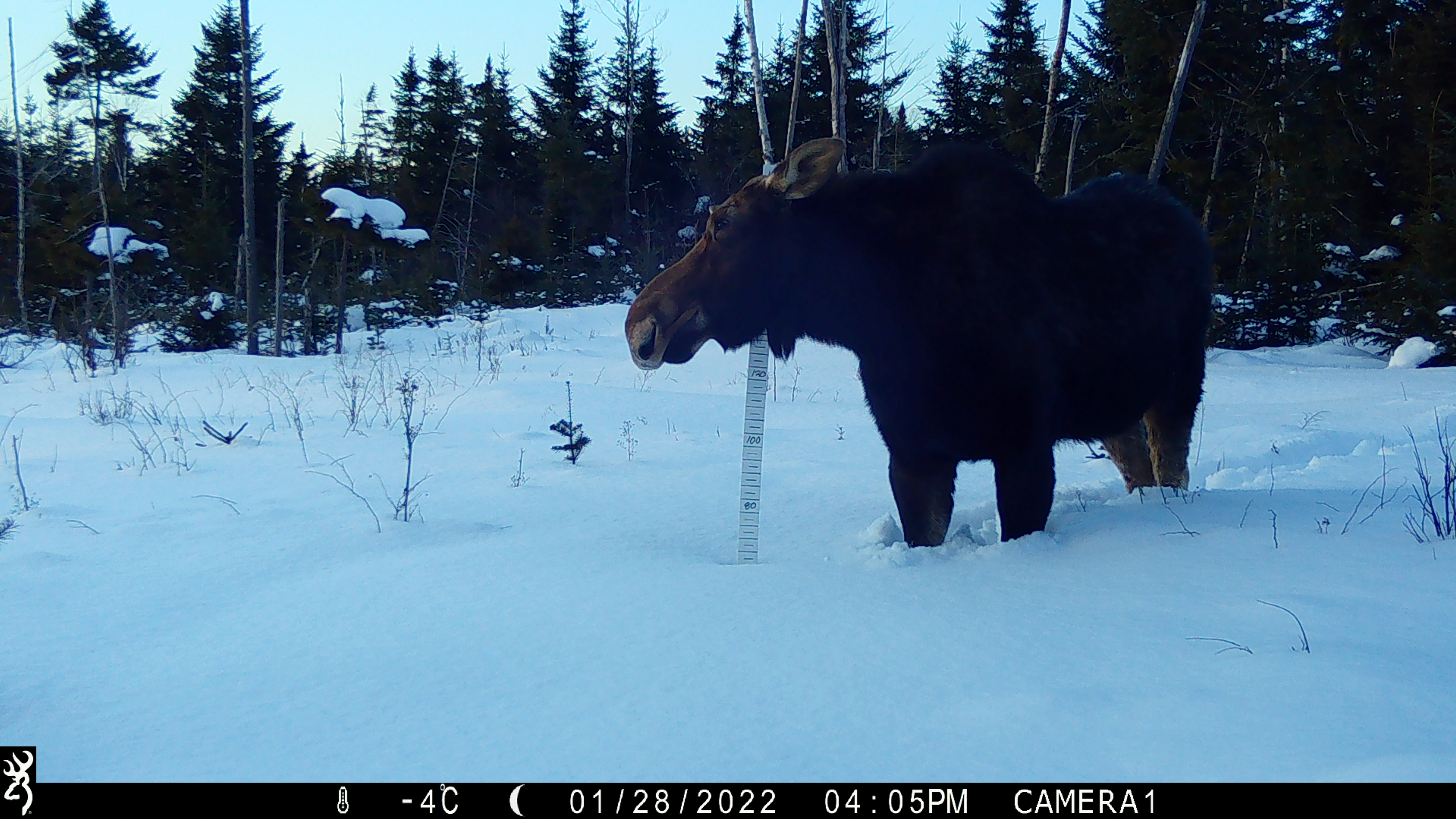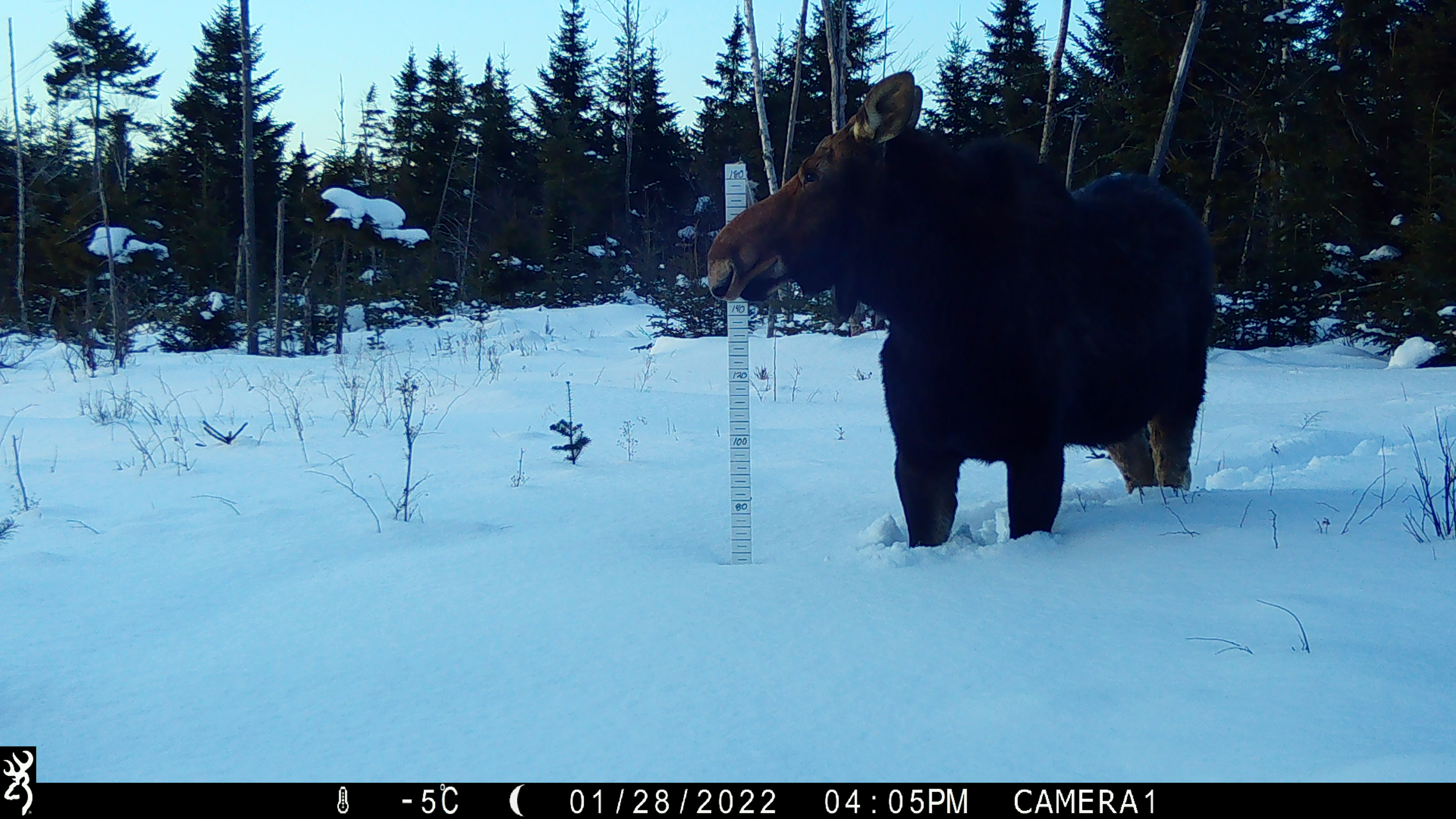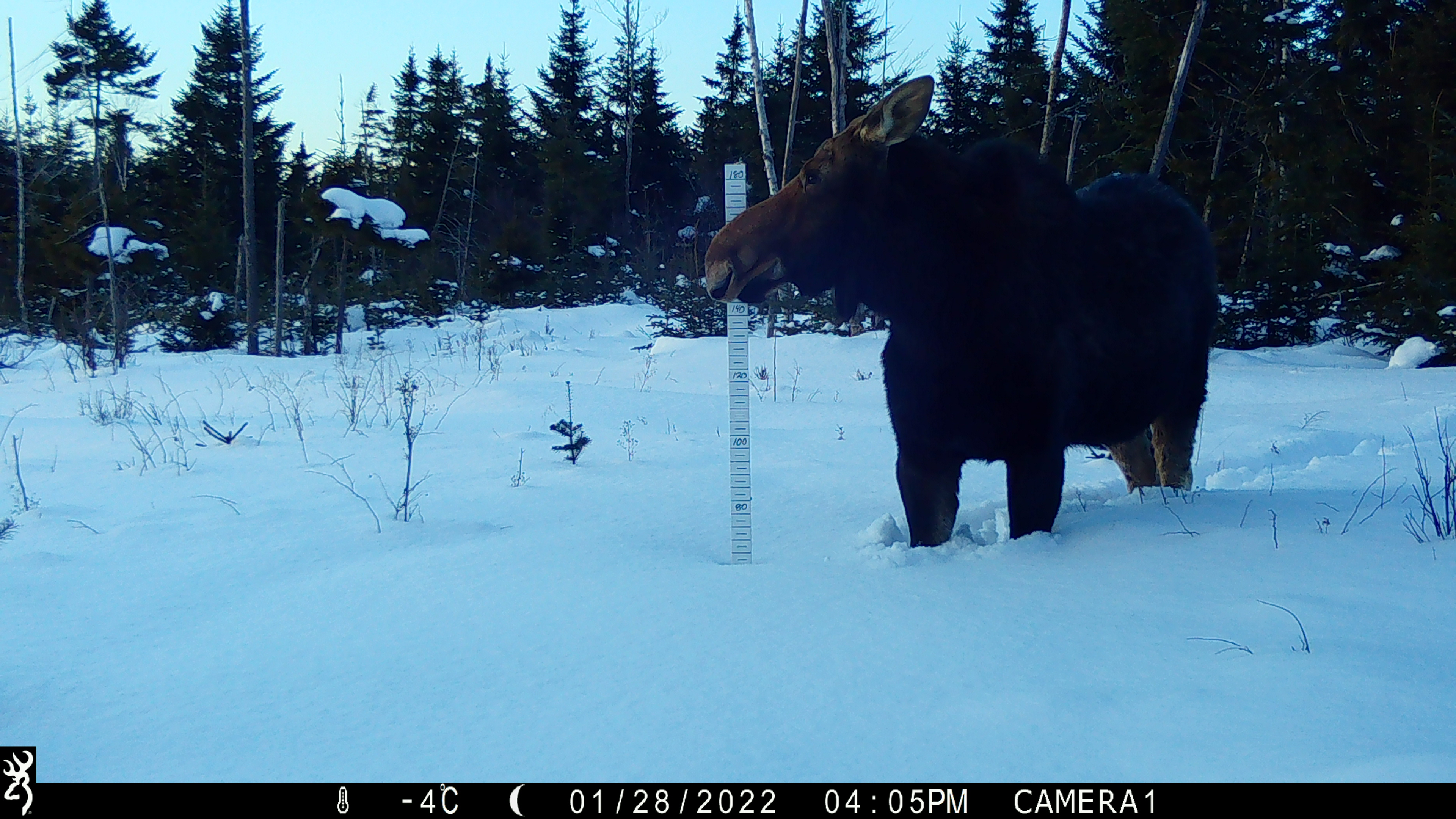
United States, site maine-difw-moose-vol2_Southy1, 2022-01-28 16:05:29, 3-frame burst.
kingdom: Animalia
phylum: Chordata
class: Mammalia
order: Artiodactyla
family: Cervidae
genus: Alces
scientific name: Alces alces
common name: moose